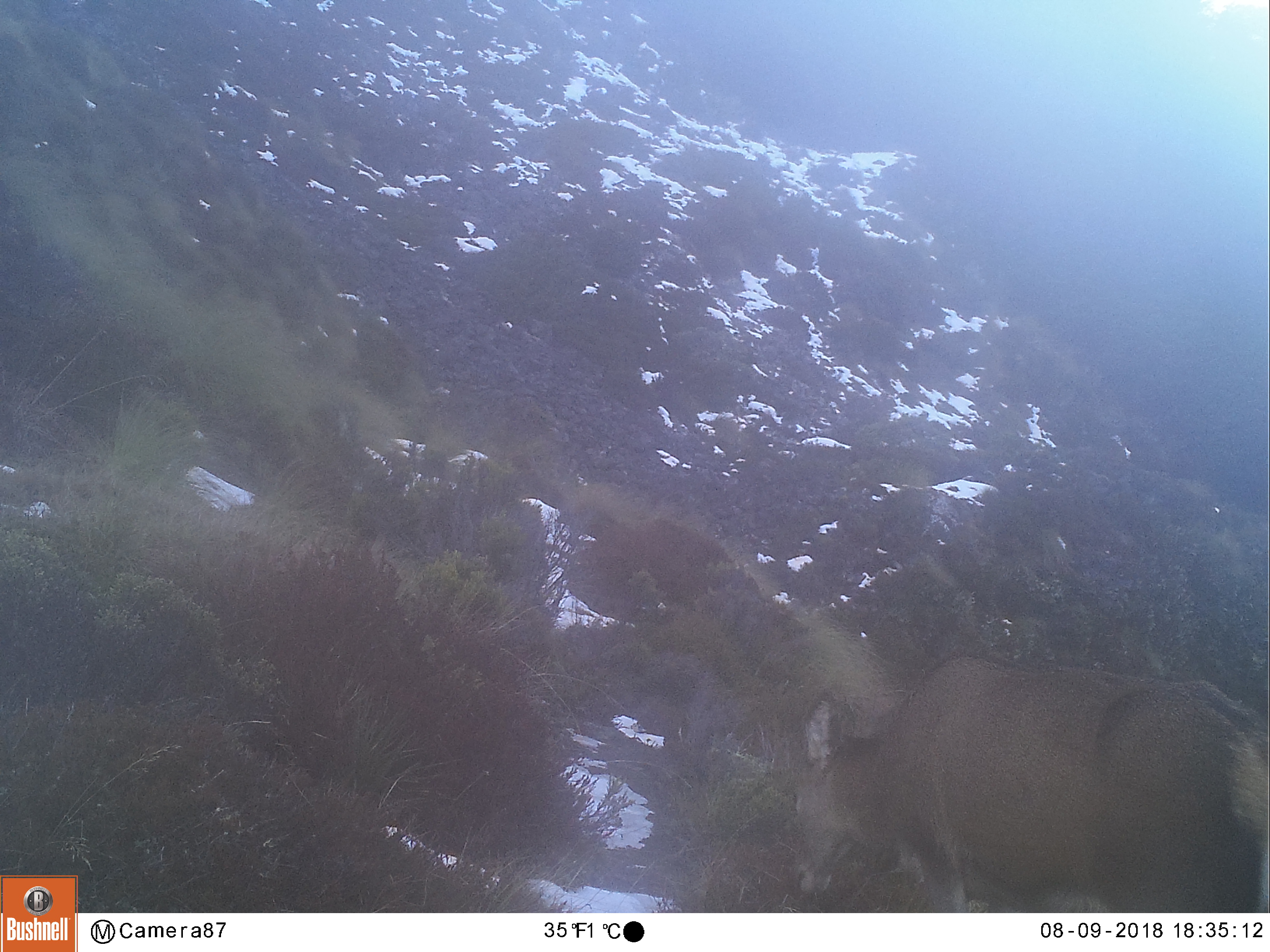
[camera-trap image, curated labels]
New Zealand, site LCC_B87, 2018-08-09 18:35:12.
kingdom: Animalia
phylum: Chordata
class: Mammalia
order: Artiodactyla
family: Cervidae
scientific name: Cervidae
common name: deer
Deer (Cervidae).